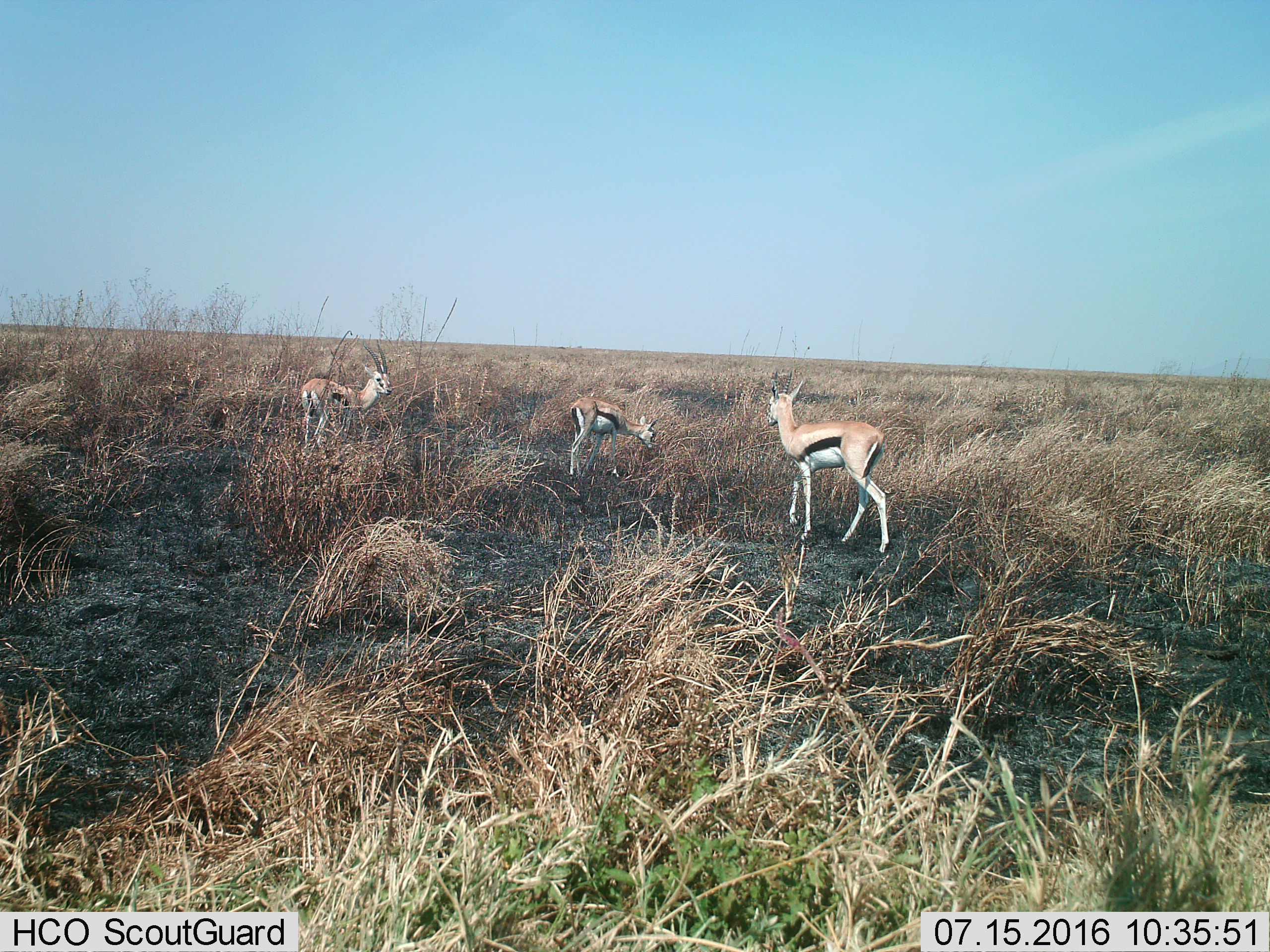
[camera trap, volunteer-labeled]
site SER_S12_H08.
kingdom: Animalia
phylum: Chordata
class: Mammalia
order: Artiodactyla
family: Bovidae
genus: Eudorcas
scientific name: Eudorcas thomsonii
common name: thomson's gazelle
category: gazellethomsons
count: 3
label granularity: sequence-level